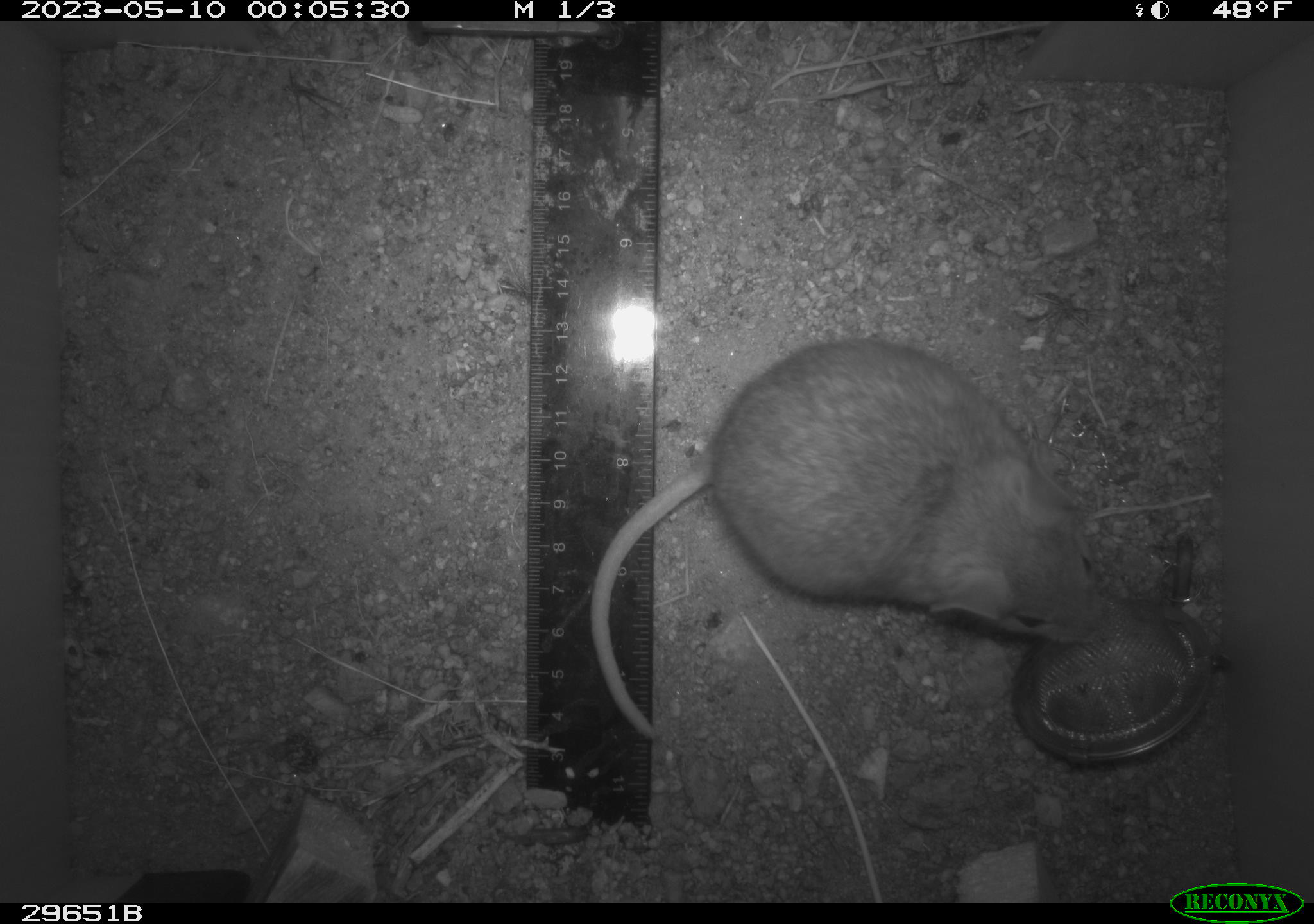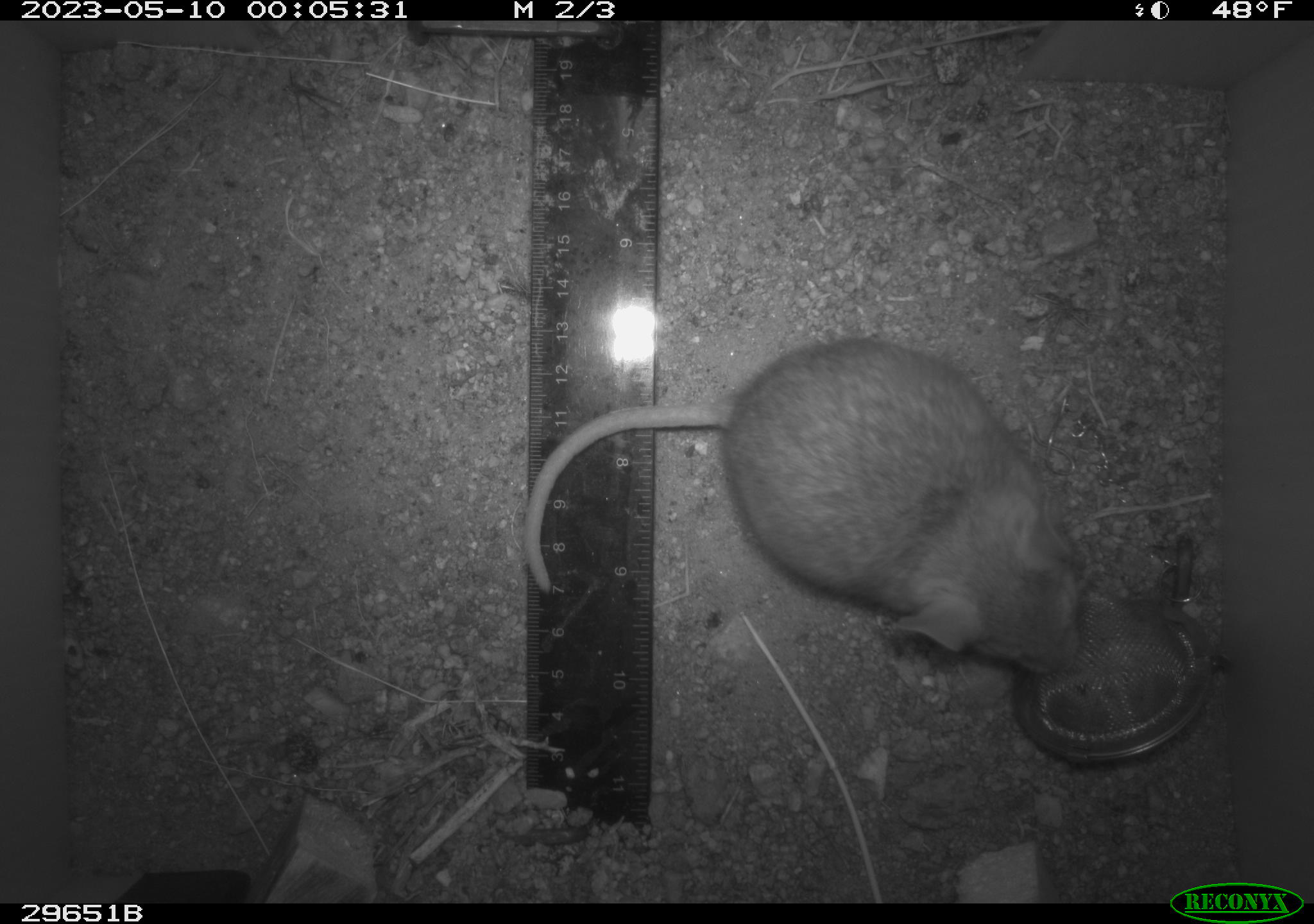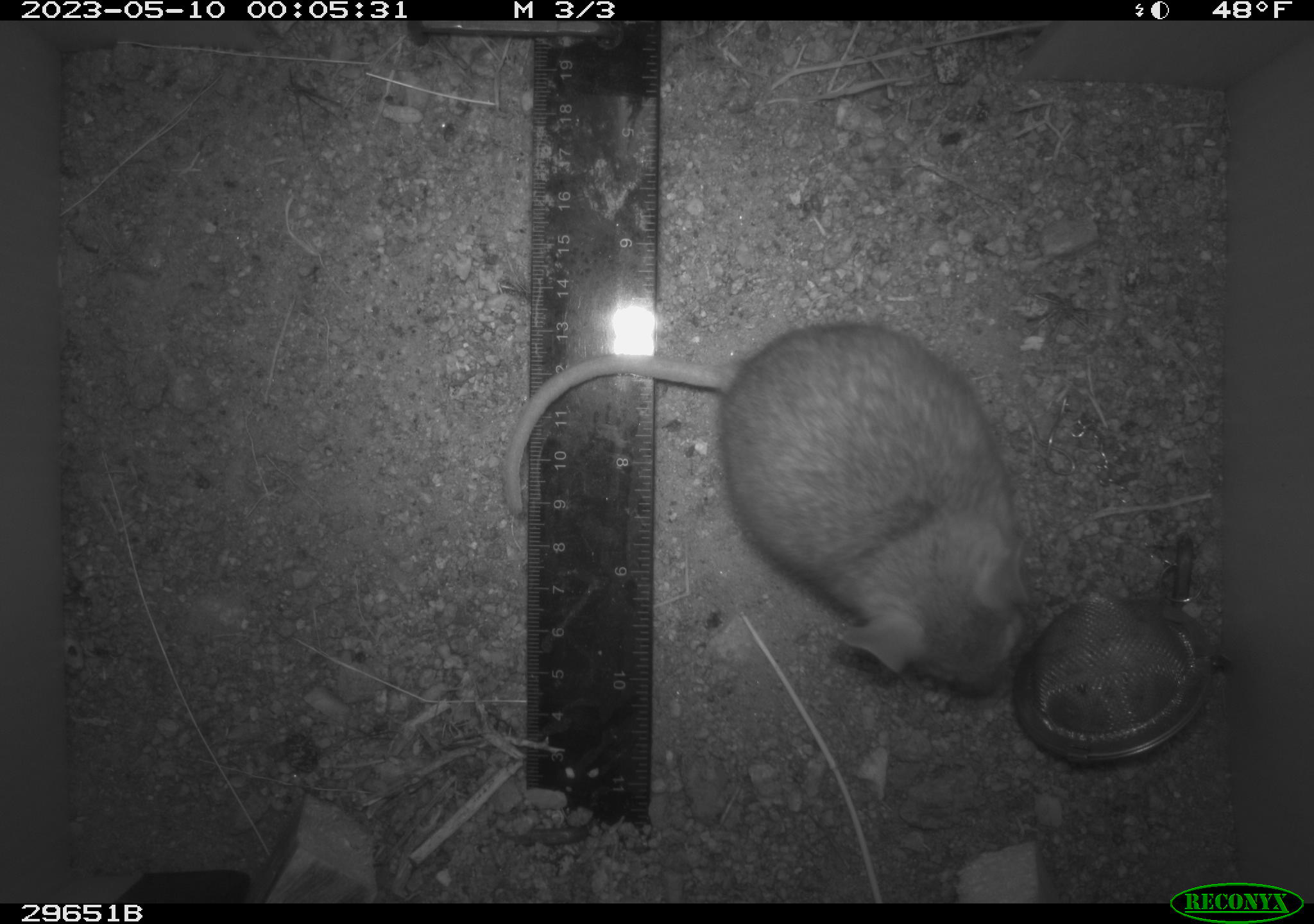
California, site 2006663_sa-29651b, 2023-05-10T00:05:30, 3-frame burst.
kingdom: Animalia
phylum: Chordata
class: Mammalia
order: Rodentia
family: Cricetidae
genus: Neotoma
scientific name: Neotoma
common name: pack rat or woodrat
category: neotoma species